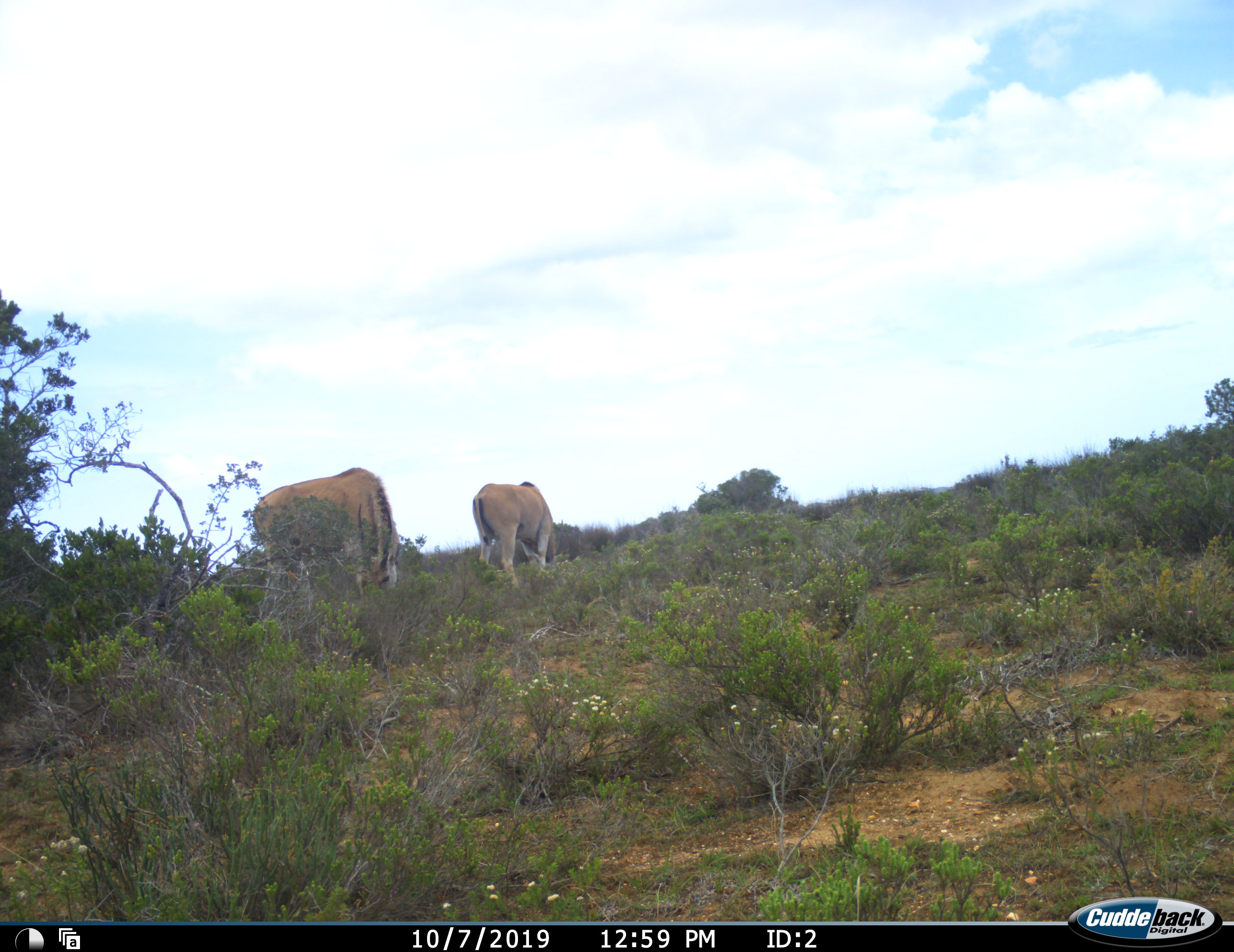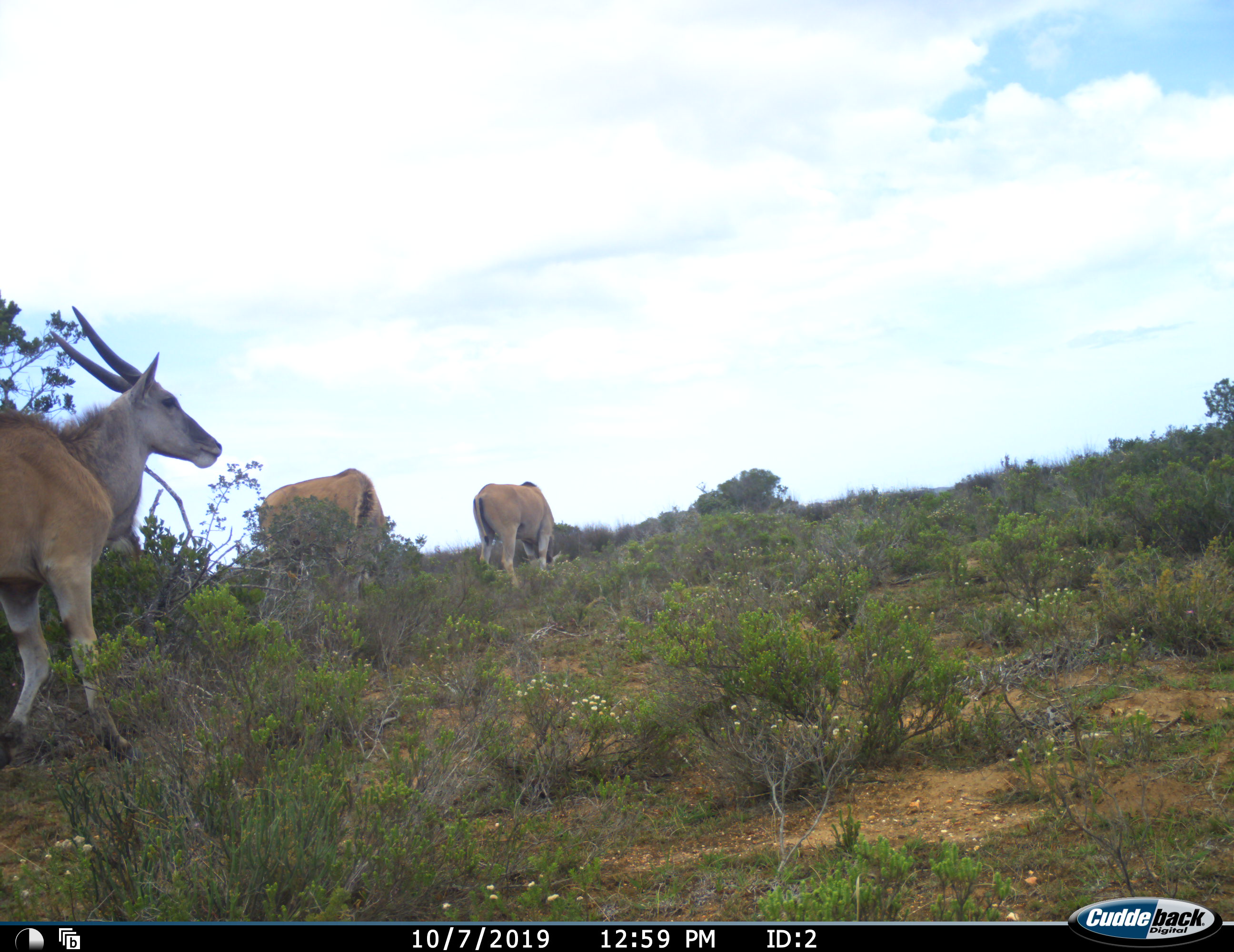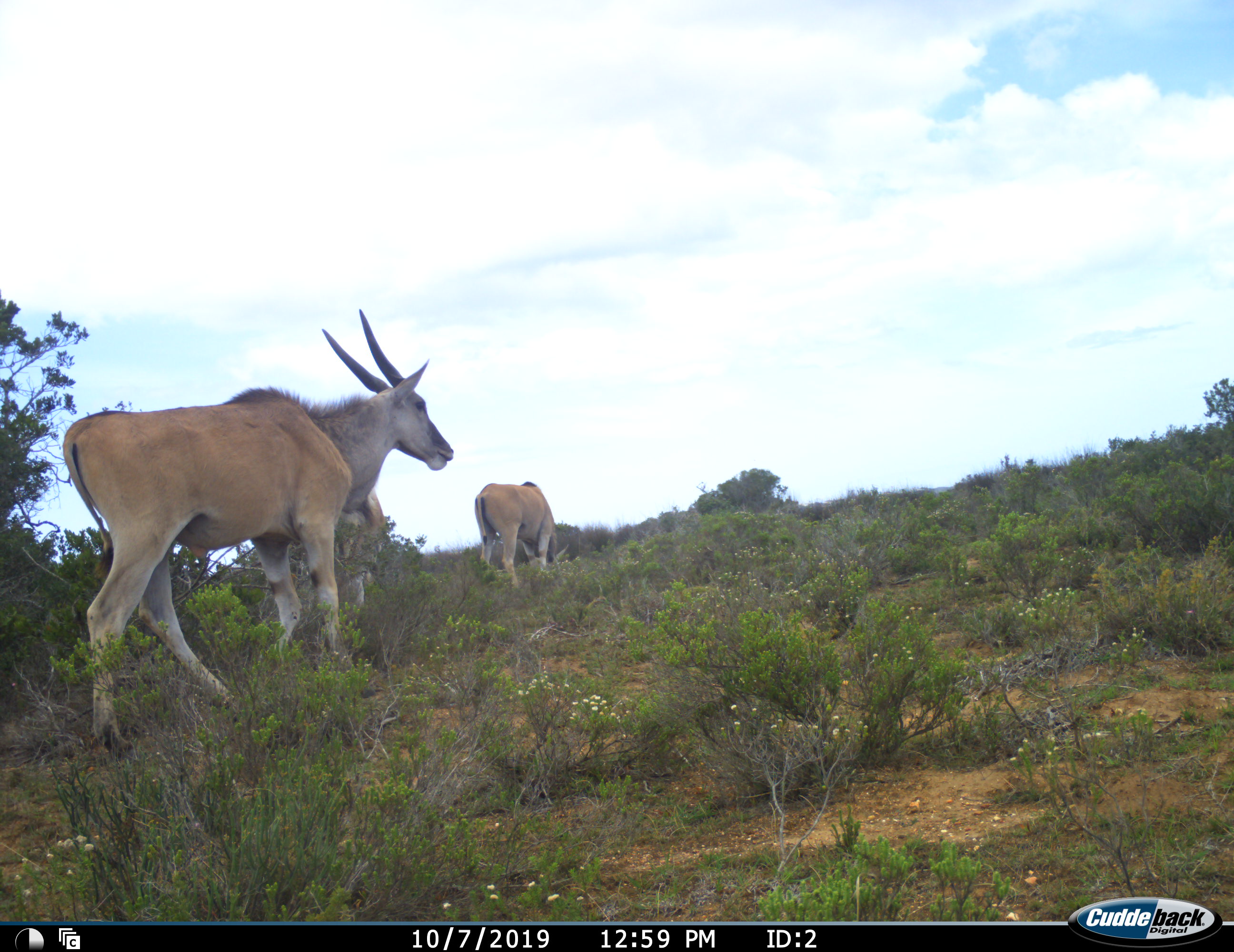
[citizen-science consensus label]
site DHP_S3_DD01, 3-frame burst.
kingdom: Animalia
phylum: Chordata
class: Mammalia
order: Artiodactyla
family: Bovidae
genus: Tragelaphus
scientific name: Tragelaphus oryx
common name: eland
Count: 3.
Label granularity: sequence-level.